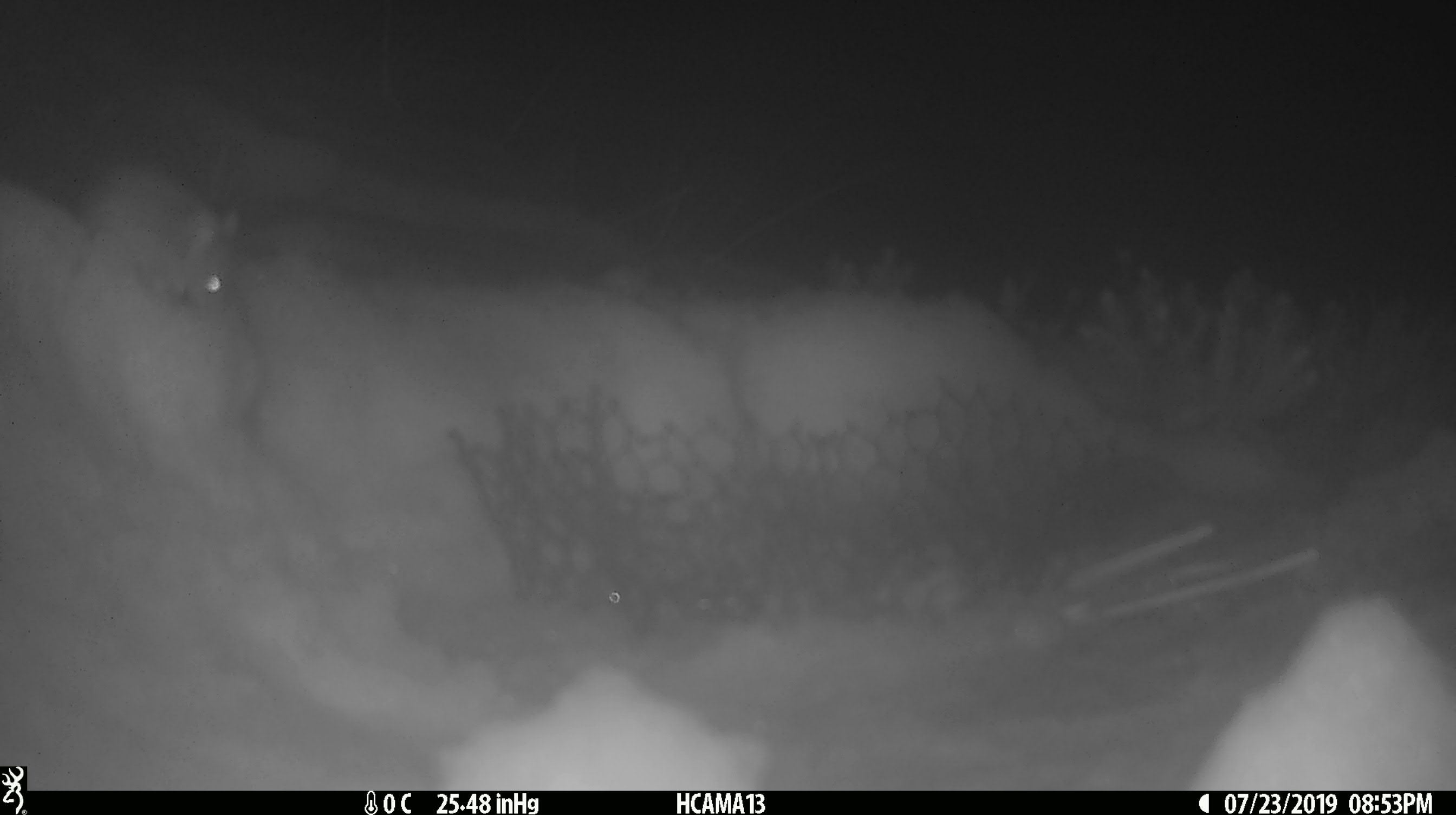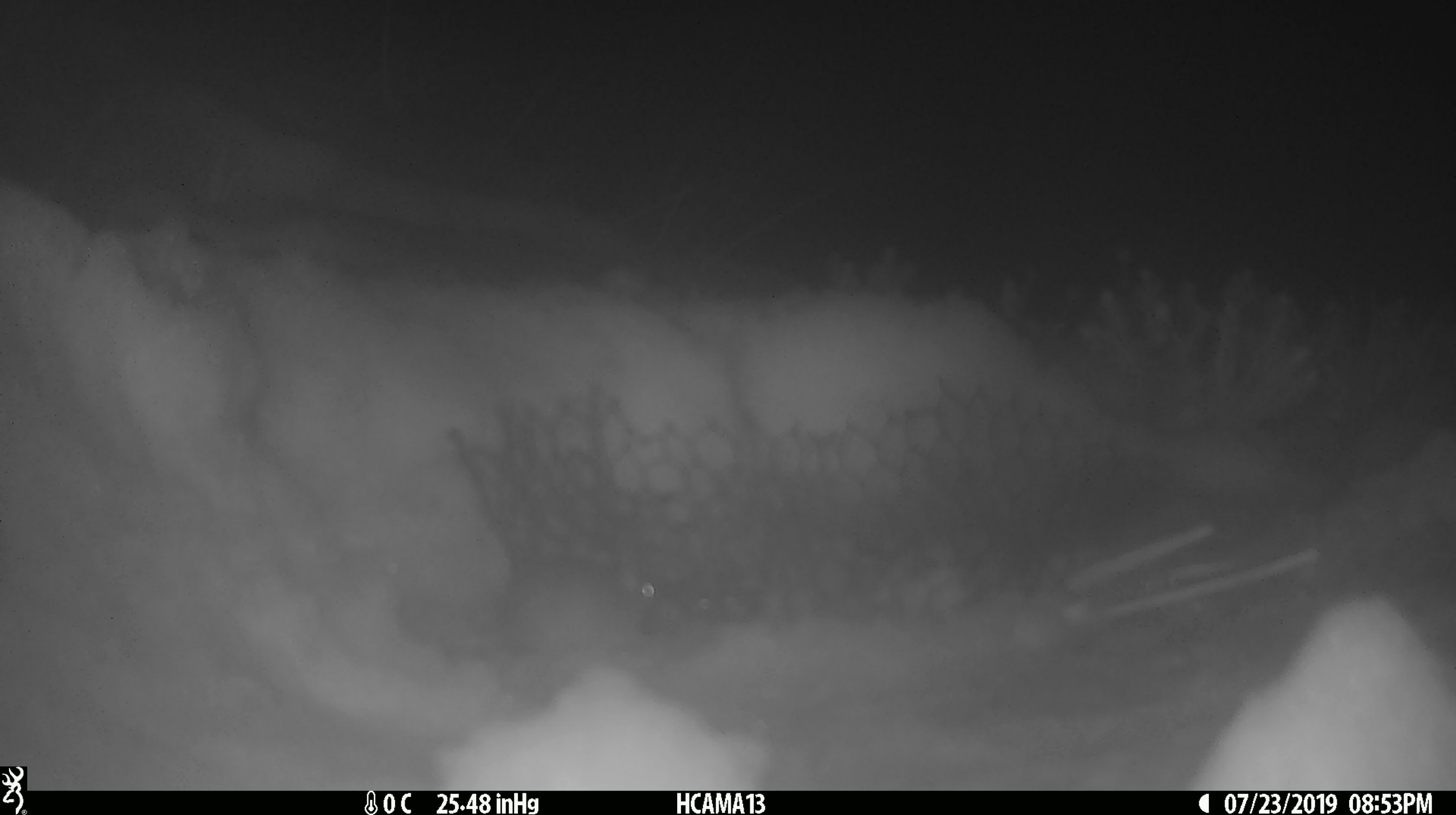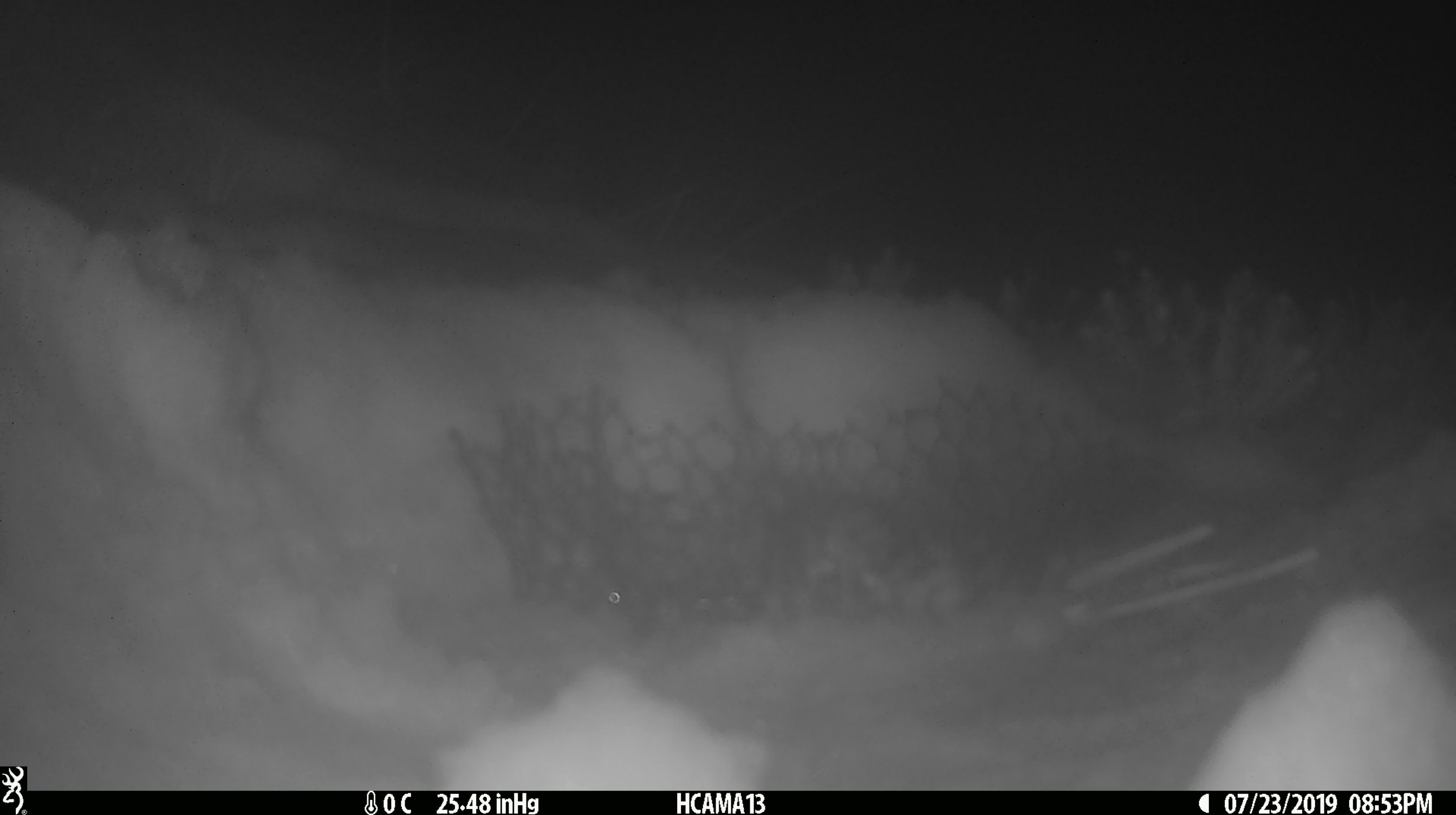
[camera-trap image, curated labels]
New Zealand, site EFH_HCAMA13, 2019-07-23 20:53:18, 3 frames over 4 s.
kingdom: Animalia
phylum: Chordata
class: Mammalia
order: Rodentia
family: Muridae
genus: Mus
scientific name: Mus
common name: mouse